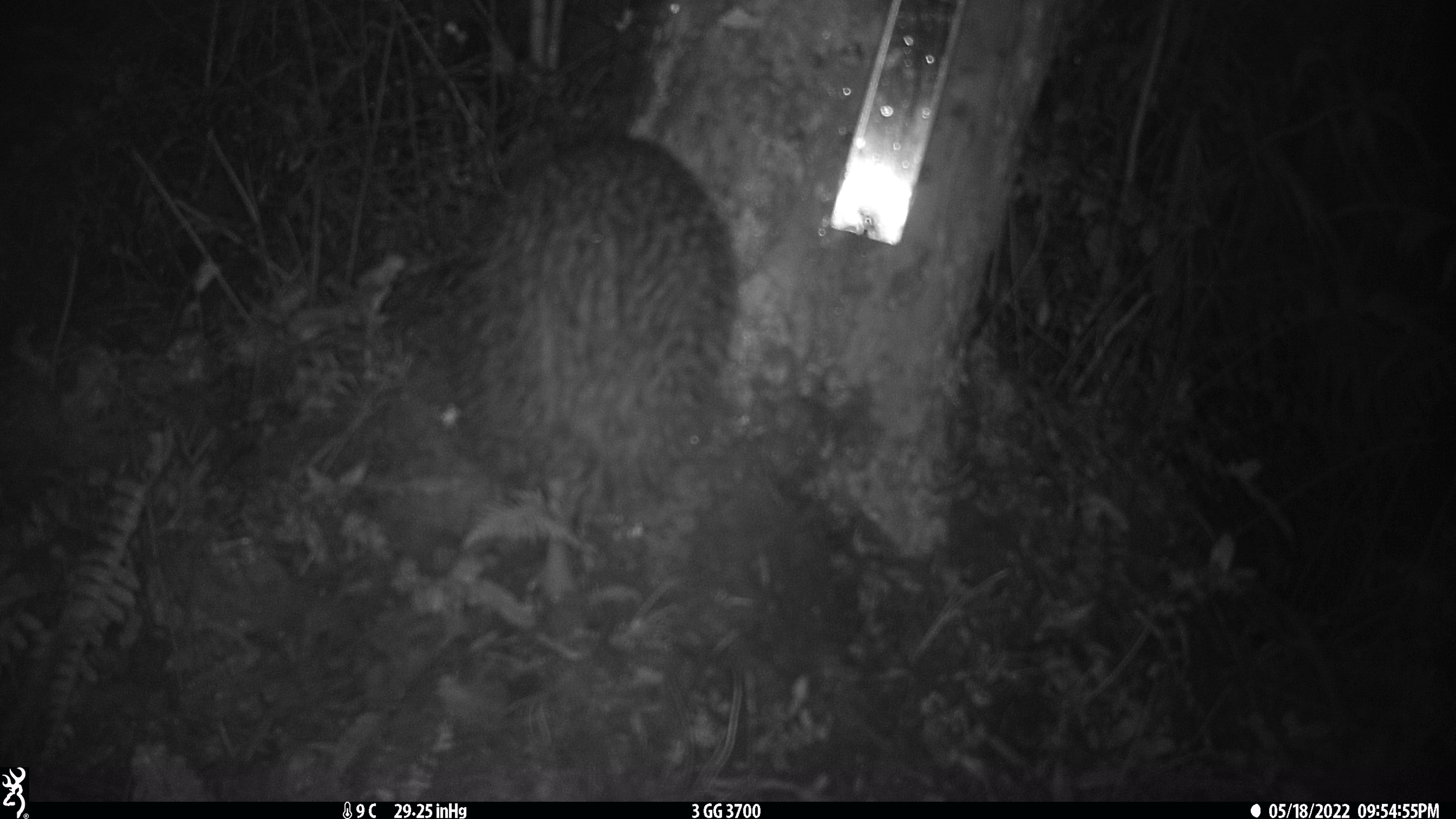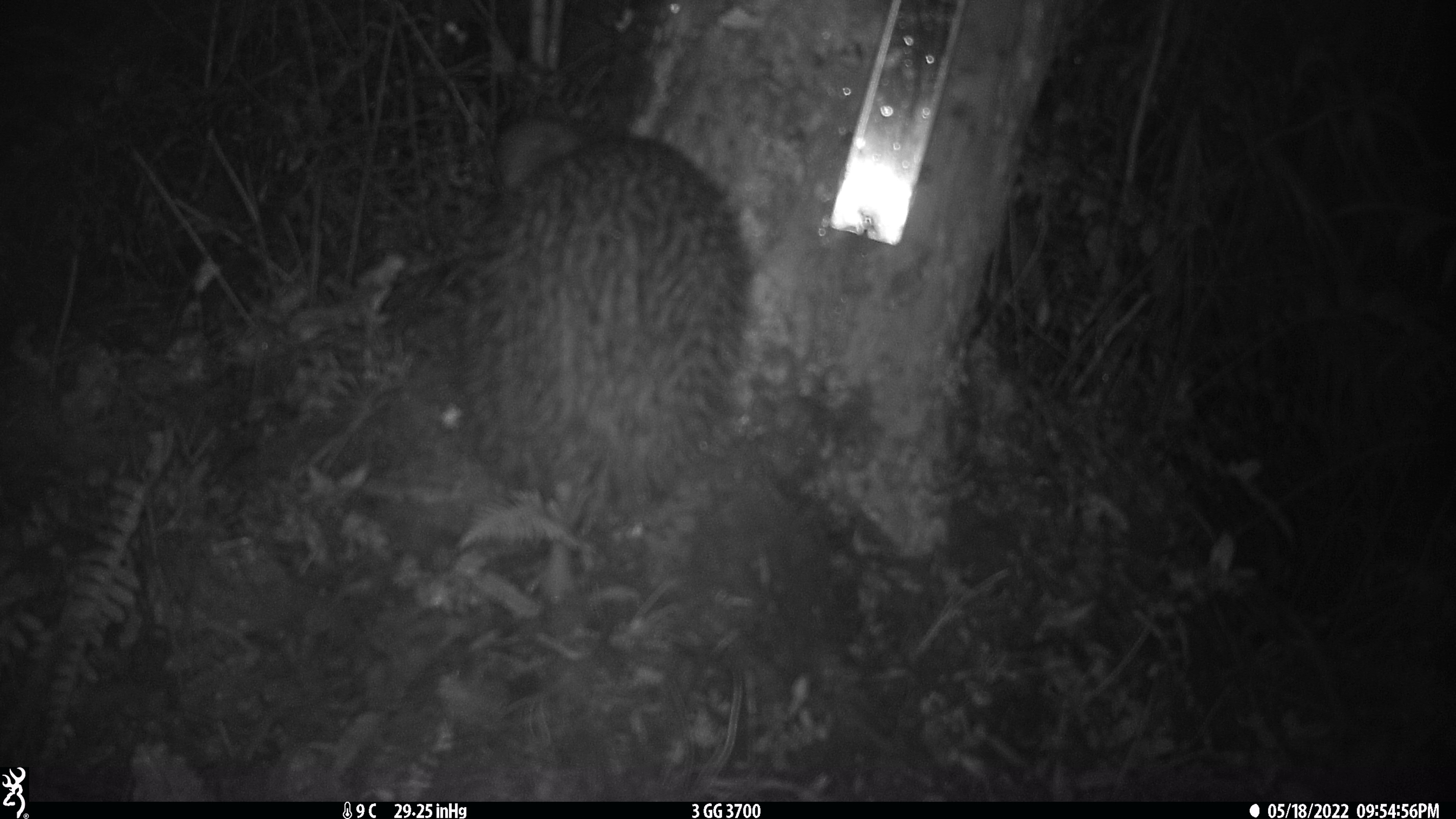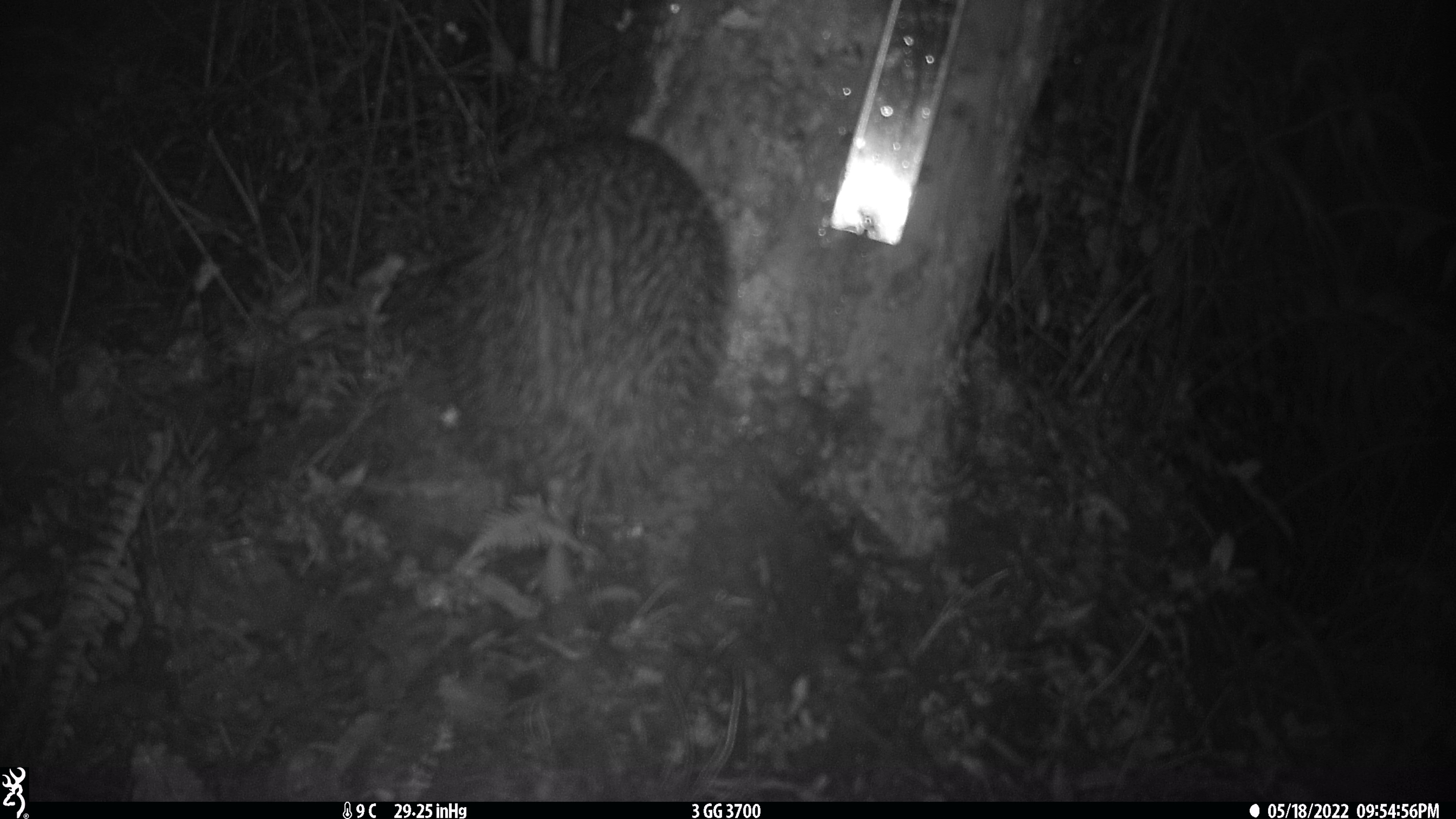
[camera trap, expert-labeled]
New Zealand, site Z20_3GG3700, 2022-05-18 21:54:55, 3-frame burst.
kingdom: Animalia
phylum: Chordata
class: Aves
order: Apterygiformes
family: Apterygidae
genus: Apteryx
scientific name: Apteryx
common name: kiwi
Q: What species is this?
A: Kiwi (Apteryx).